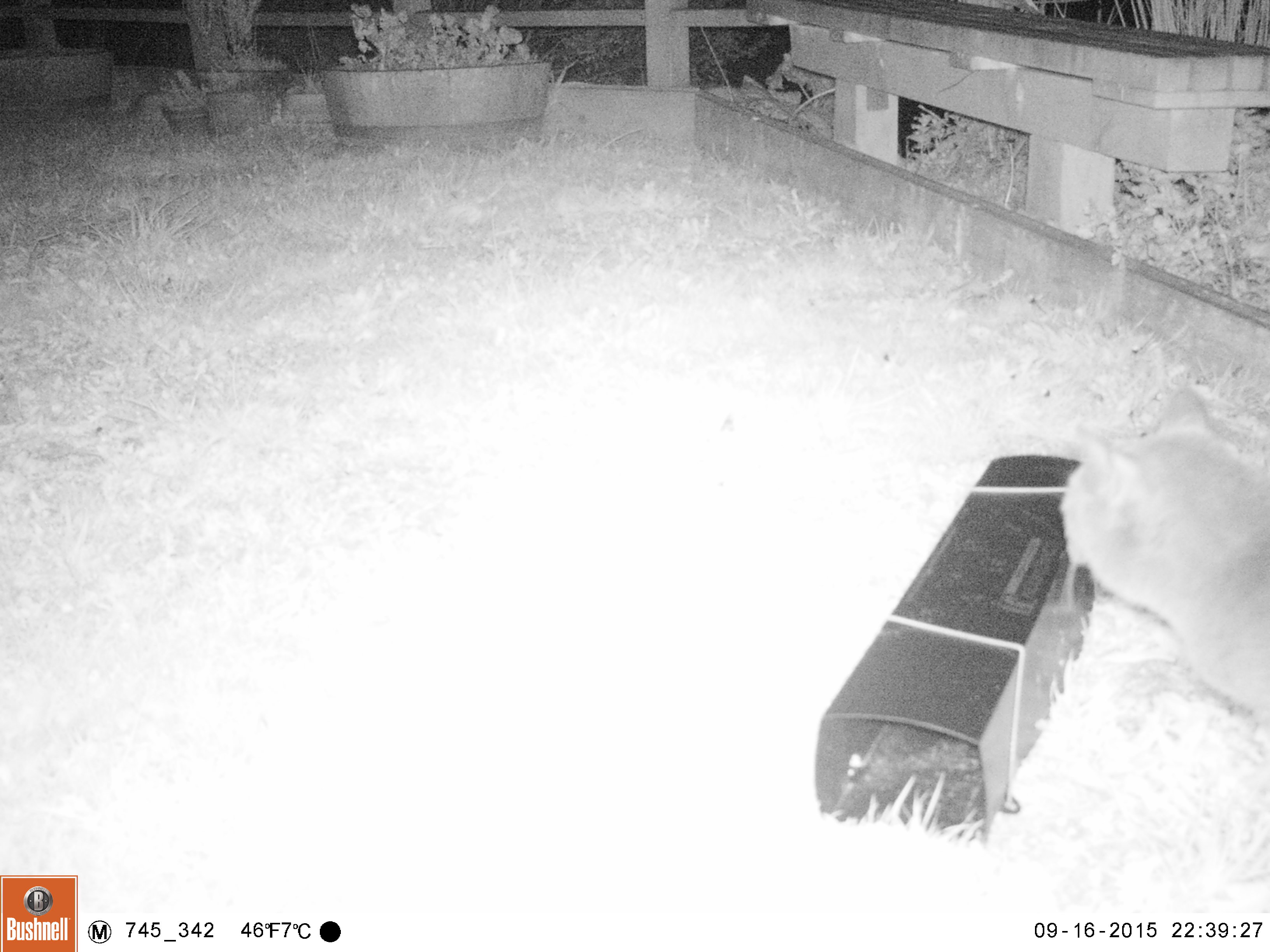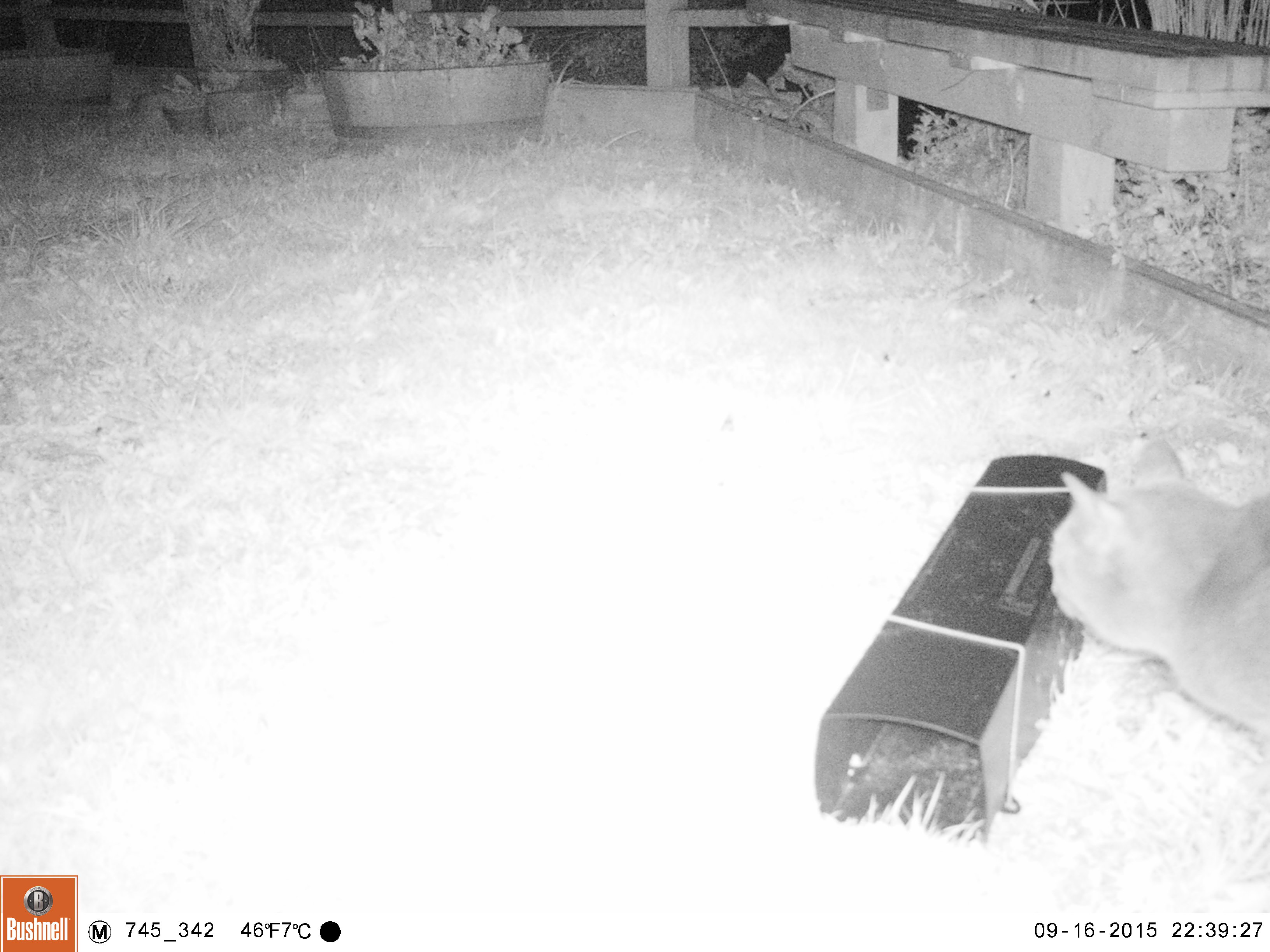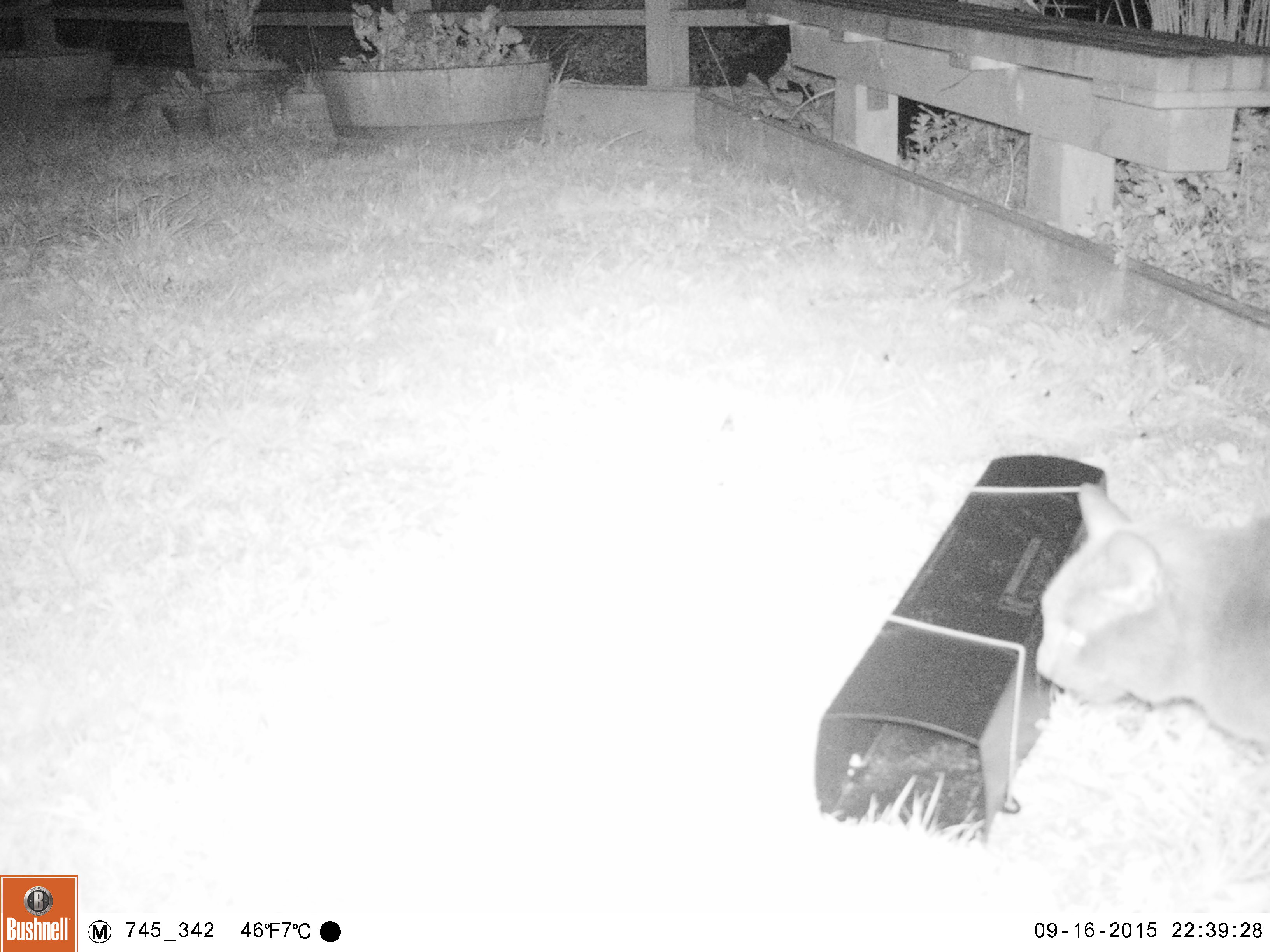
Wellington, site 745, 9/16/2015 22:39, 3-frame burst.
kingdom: Animalia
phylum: Chordata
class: Mammalia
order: Carnivora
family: Felidae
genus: Felis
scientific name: Felis catus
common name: cat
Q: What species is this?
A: Cat (Felis catus).